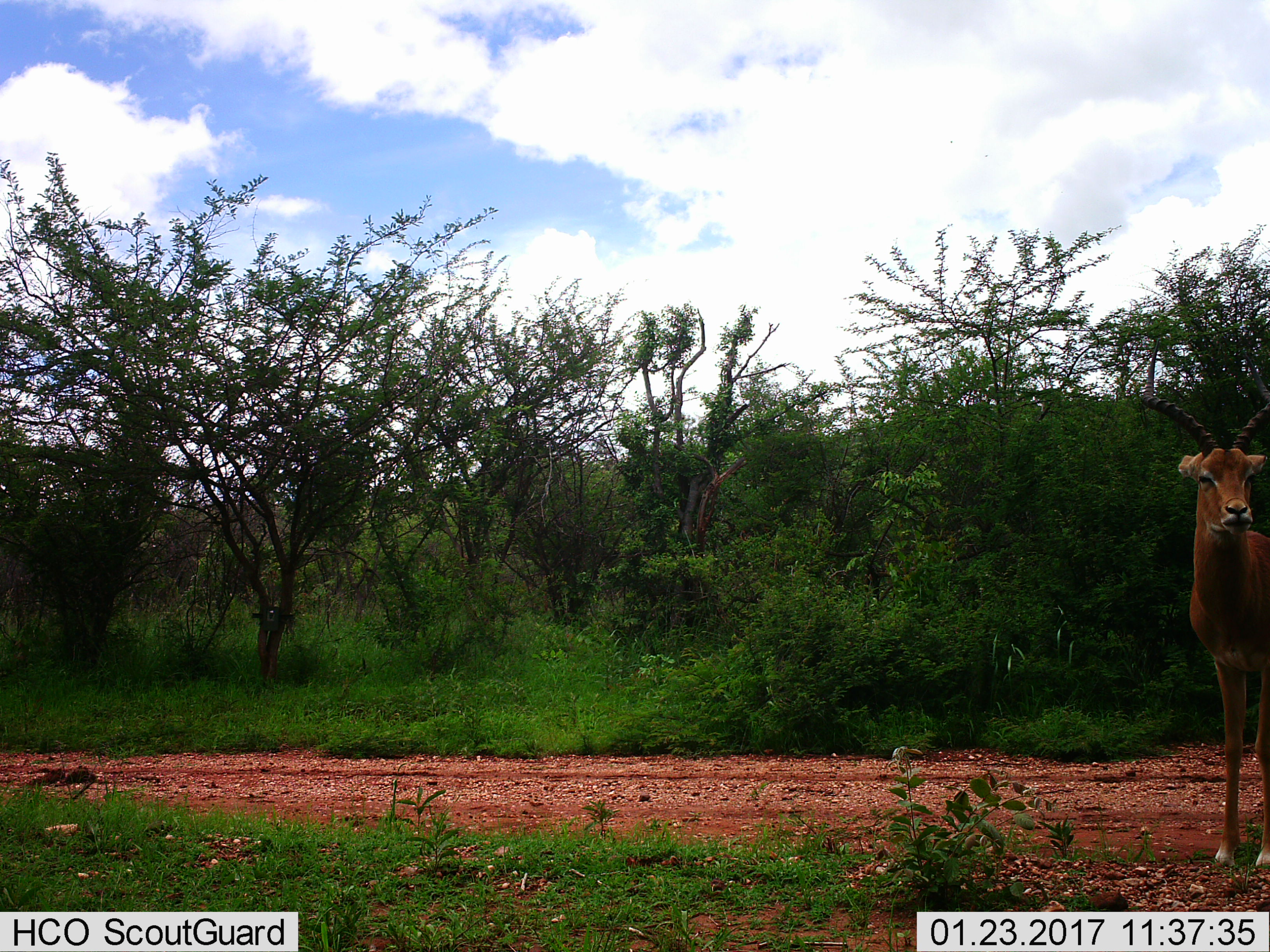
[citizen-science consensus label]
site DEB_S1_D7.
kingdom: Animalia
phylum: Chordata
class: Mammalia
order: Artiodactyla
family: Bovidae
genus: Aepyceros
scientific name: Aepyceros melampus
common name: impala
Impala (Aepyceros melampus), count 1. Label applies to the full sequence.